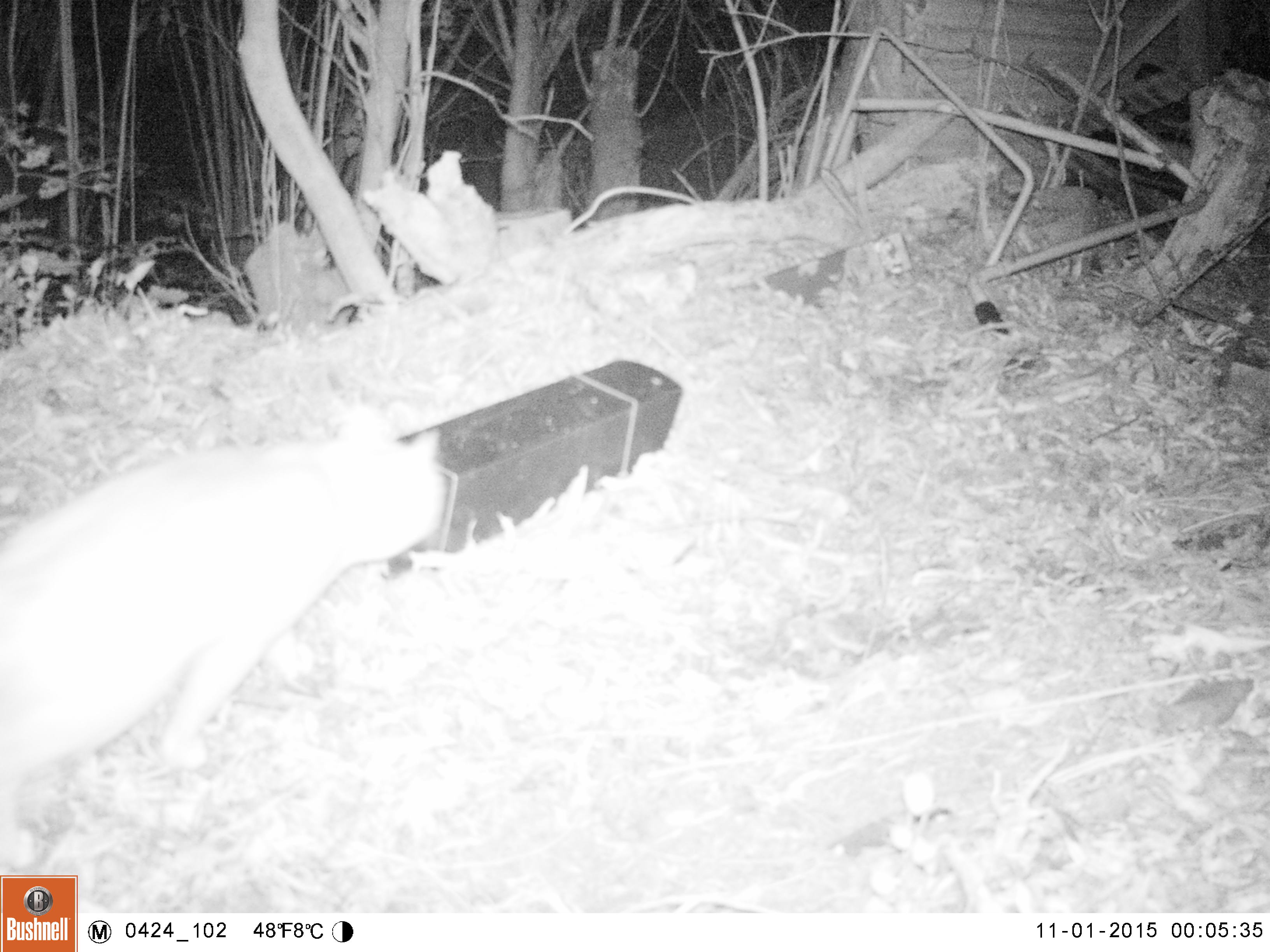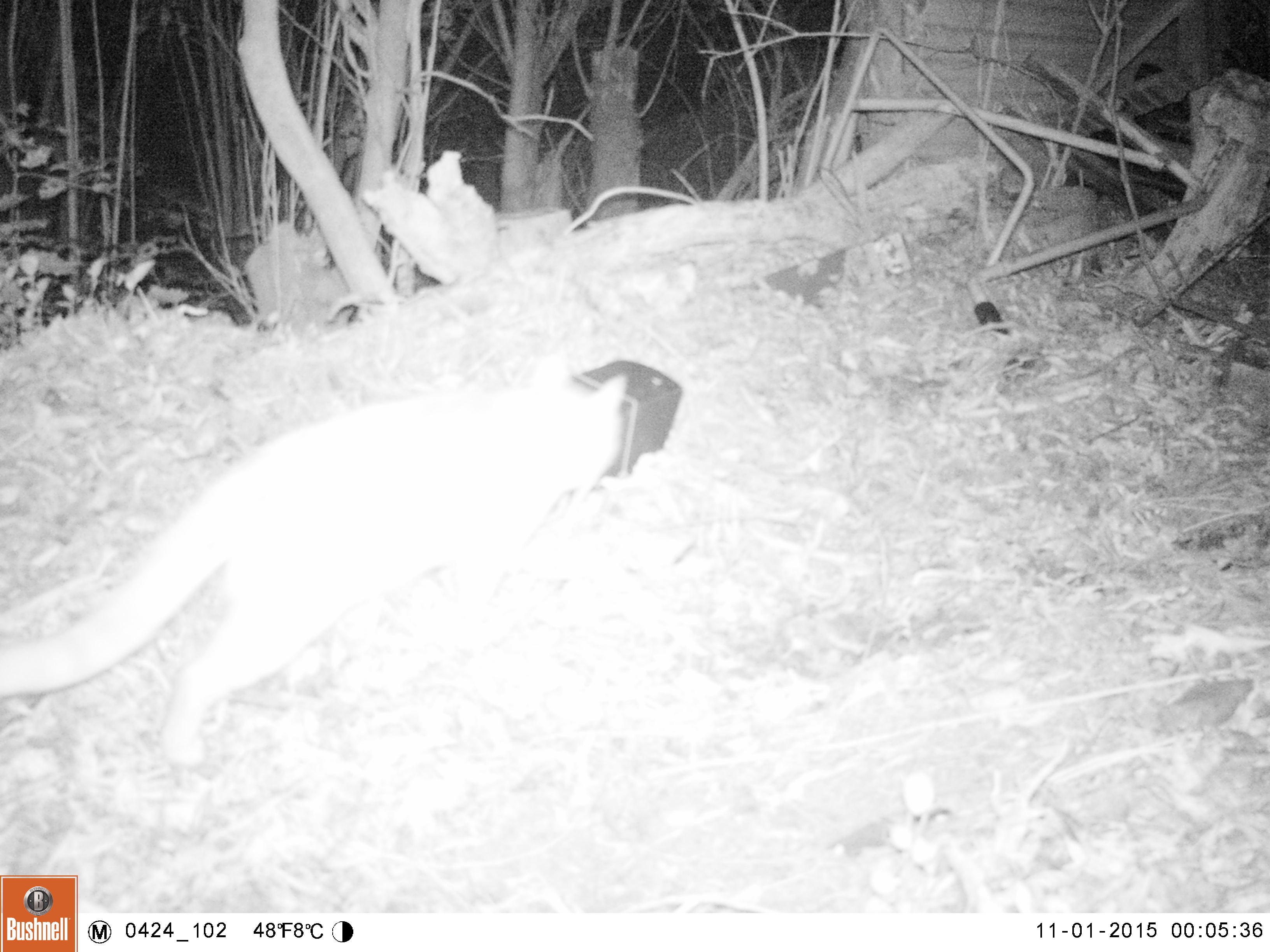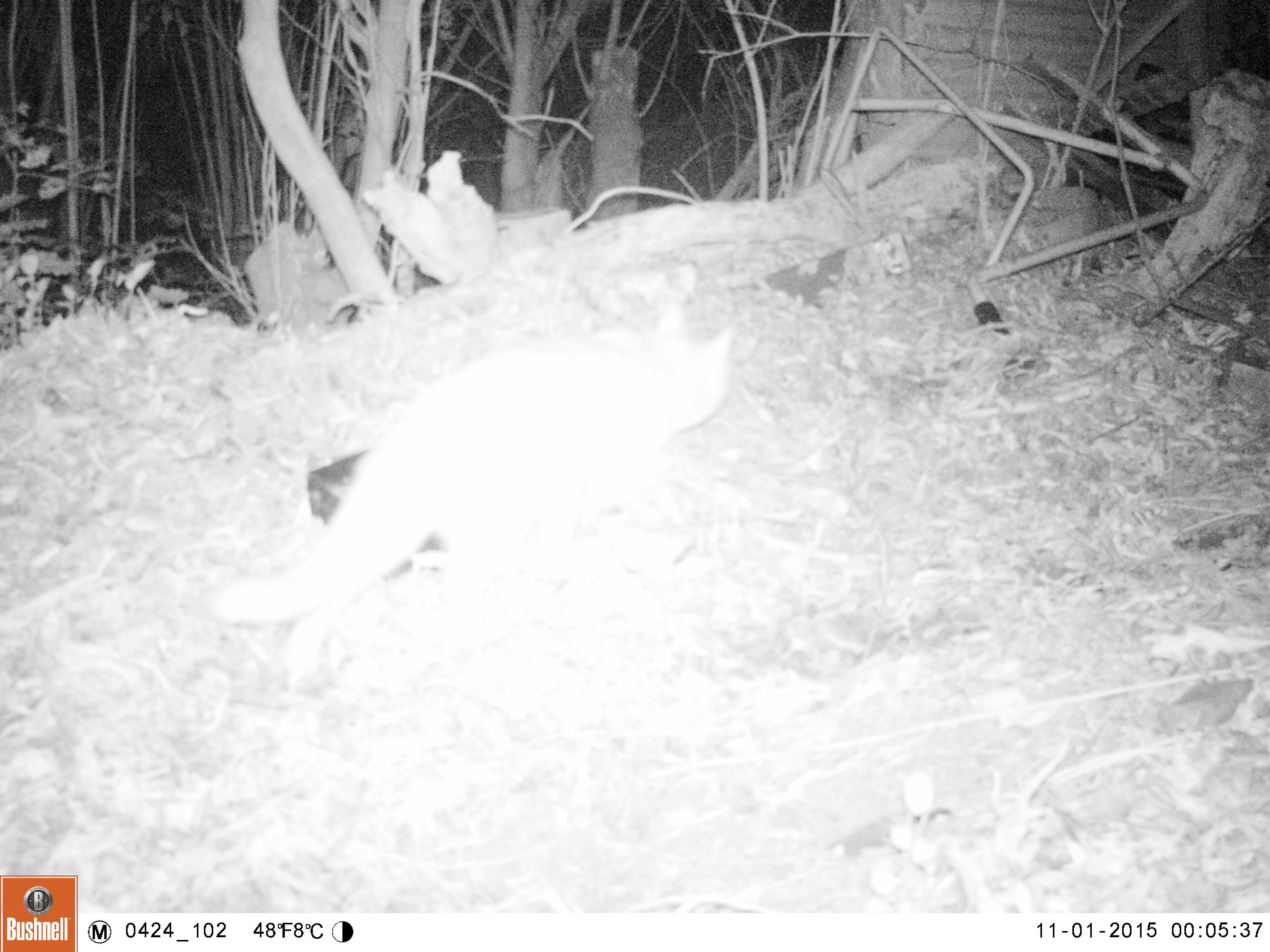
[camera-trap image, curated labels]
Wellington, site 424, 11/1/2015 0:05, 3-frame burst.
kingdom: Animalia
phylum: Chordata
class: Mammalia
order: Carnivora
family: Felidae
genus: Felis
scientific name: Felis catus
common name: cat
Cat (Felis catus).